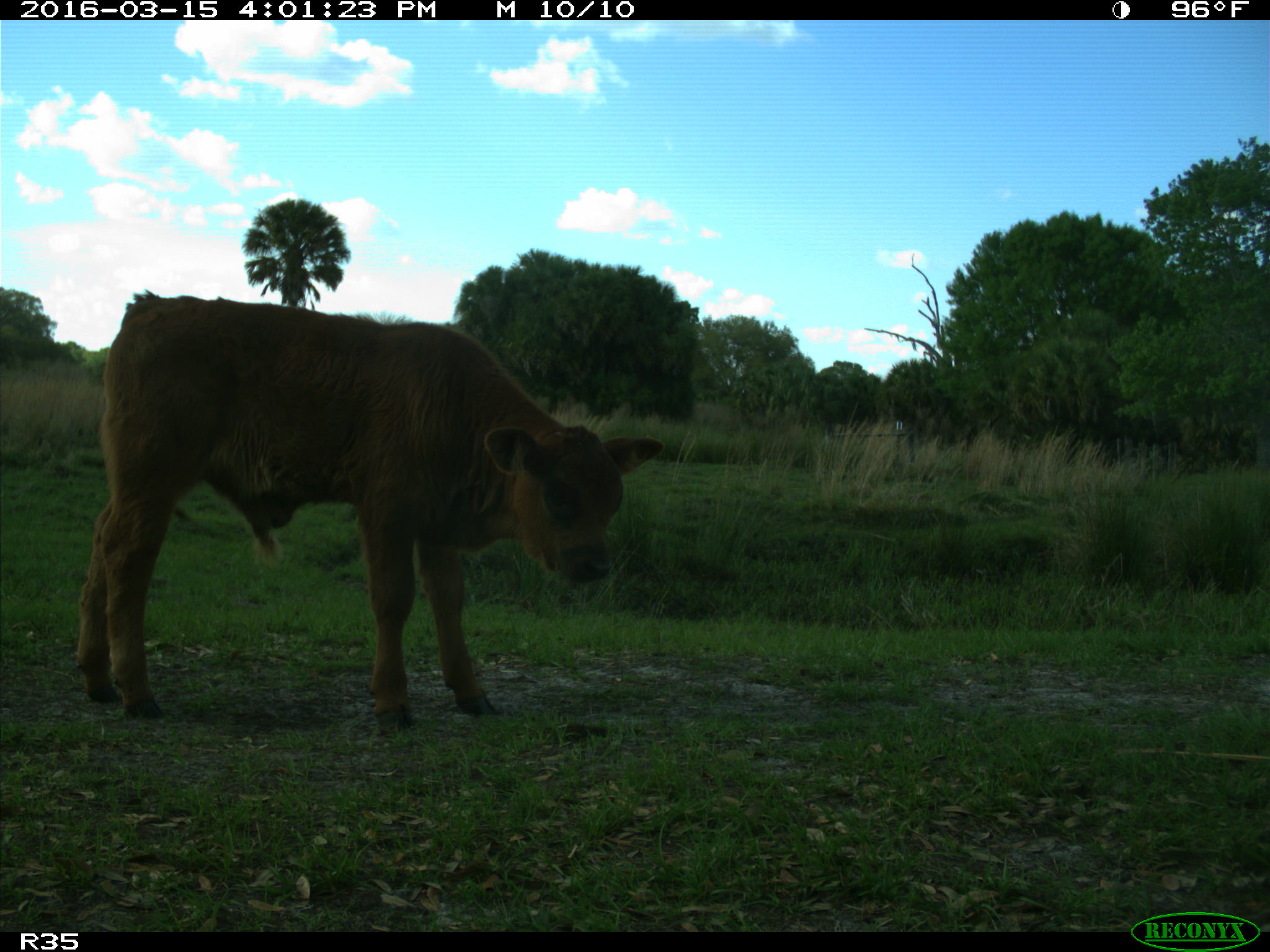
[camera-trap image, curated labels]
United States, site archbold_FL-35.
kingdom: Animalia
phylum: Chordata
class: Mammalia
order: Artiodactyla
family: Bovidae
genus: Bos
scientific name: Bos taurus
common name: domestic cow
Bos taurus (domestic cow).